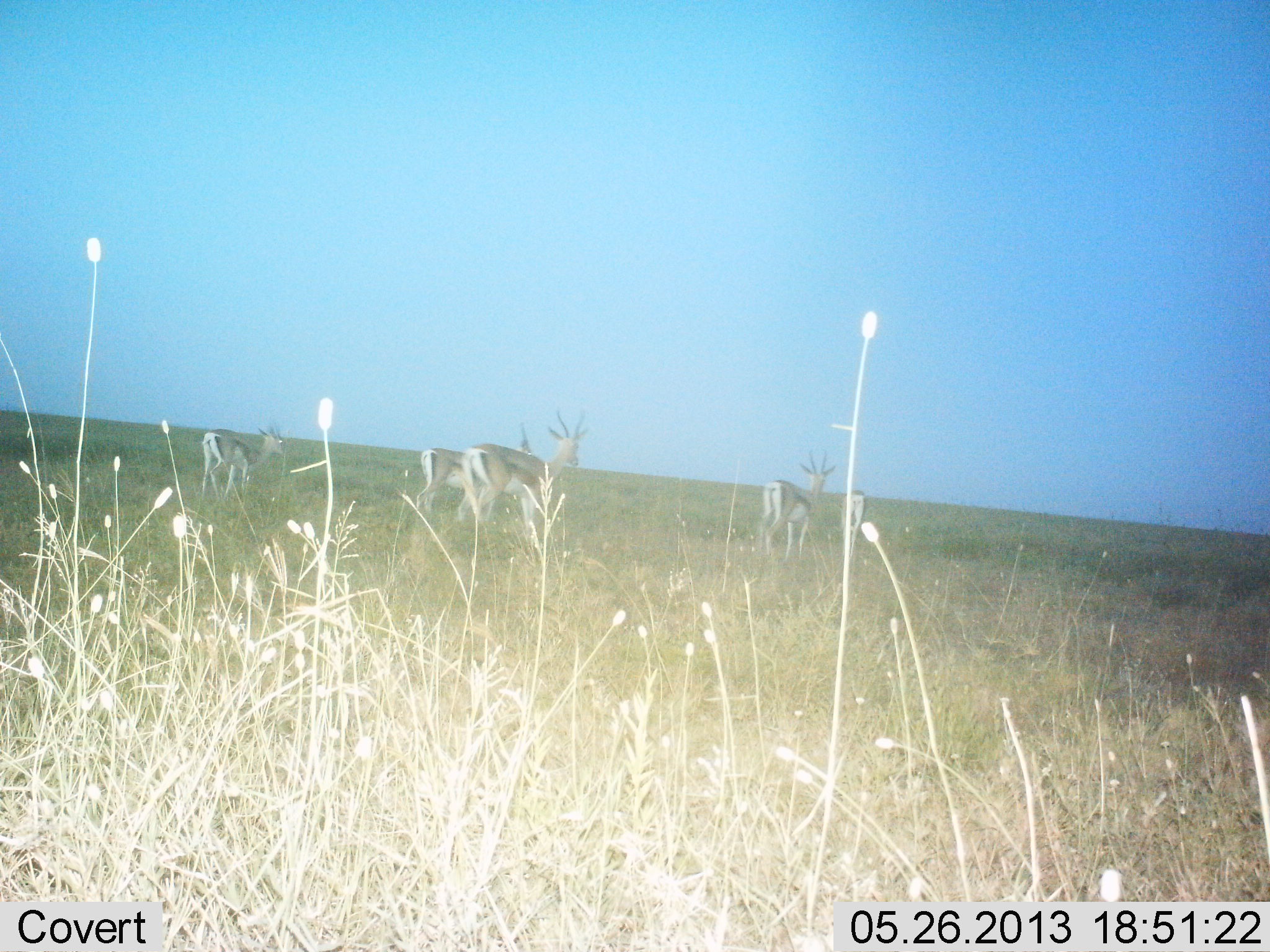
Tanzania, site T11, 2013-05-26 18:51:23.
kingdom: Animalia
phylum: Chordata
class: Mammalia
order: Artiodactyla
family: Bovidae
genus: Eudorcas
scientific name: Eudorcas thomsonii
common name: thomson's gazelle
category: gazellethomsons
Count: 4.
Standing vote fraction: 100%.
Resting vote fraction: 0%.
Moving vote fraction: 0%.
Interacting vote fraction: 0%.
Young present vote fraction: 0%.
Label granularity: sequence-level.